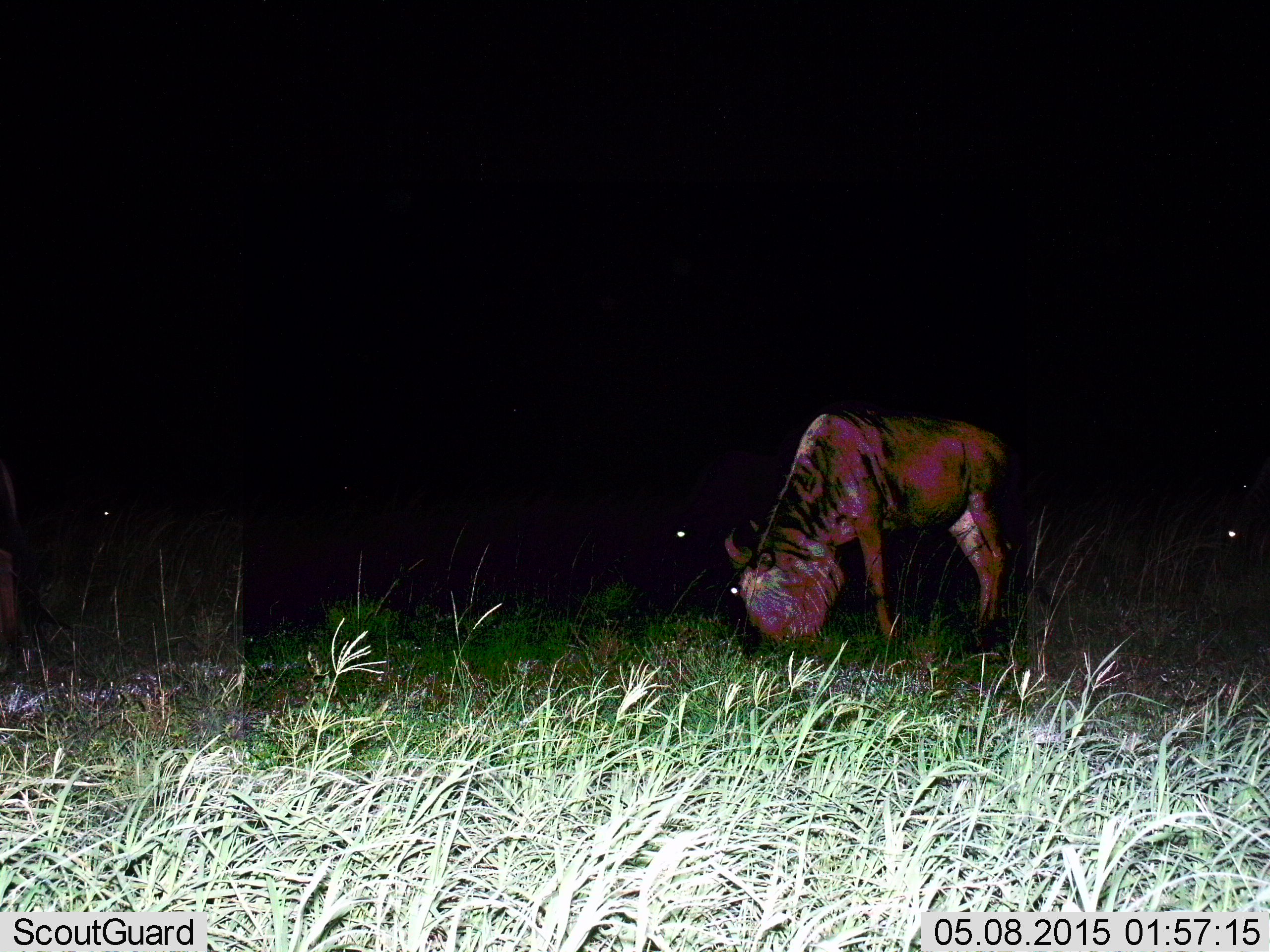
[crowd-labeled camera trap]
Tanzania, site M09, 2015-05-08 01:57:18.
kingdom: Animalia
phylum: Chordata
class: Mammalia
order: Artiodactyla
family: Bovidae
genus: Connochaetes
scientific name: Connochaetes taurinus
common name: blue wildebeest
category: wildebeest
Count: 3.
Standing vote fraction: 20%.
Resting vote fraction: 0%.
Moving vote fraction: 0%.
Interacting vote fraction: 0%.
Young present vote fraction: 0%.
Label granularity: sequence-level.